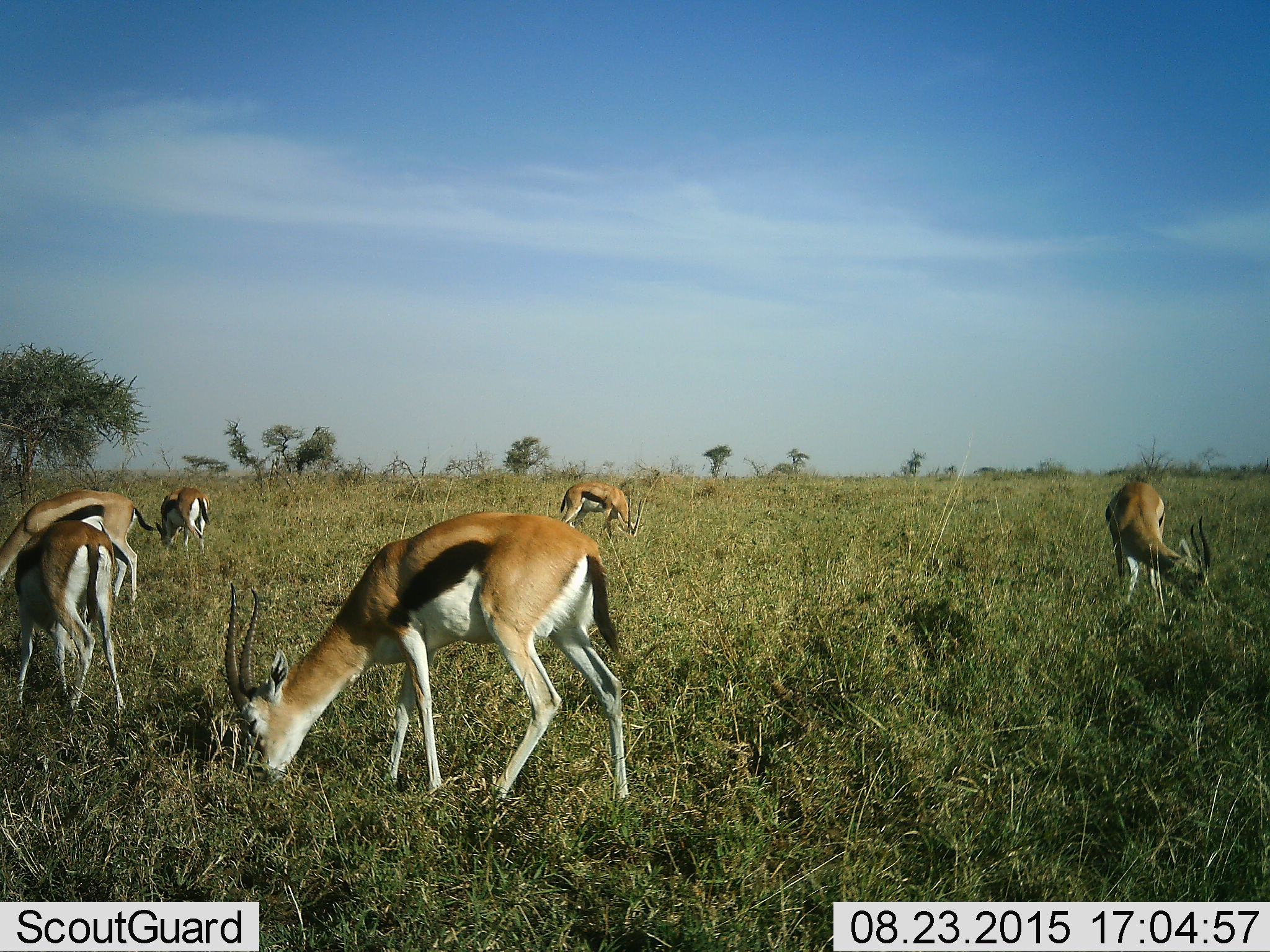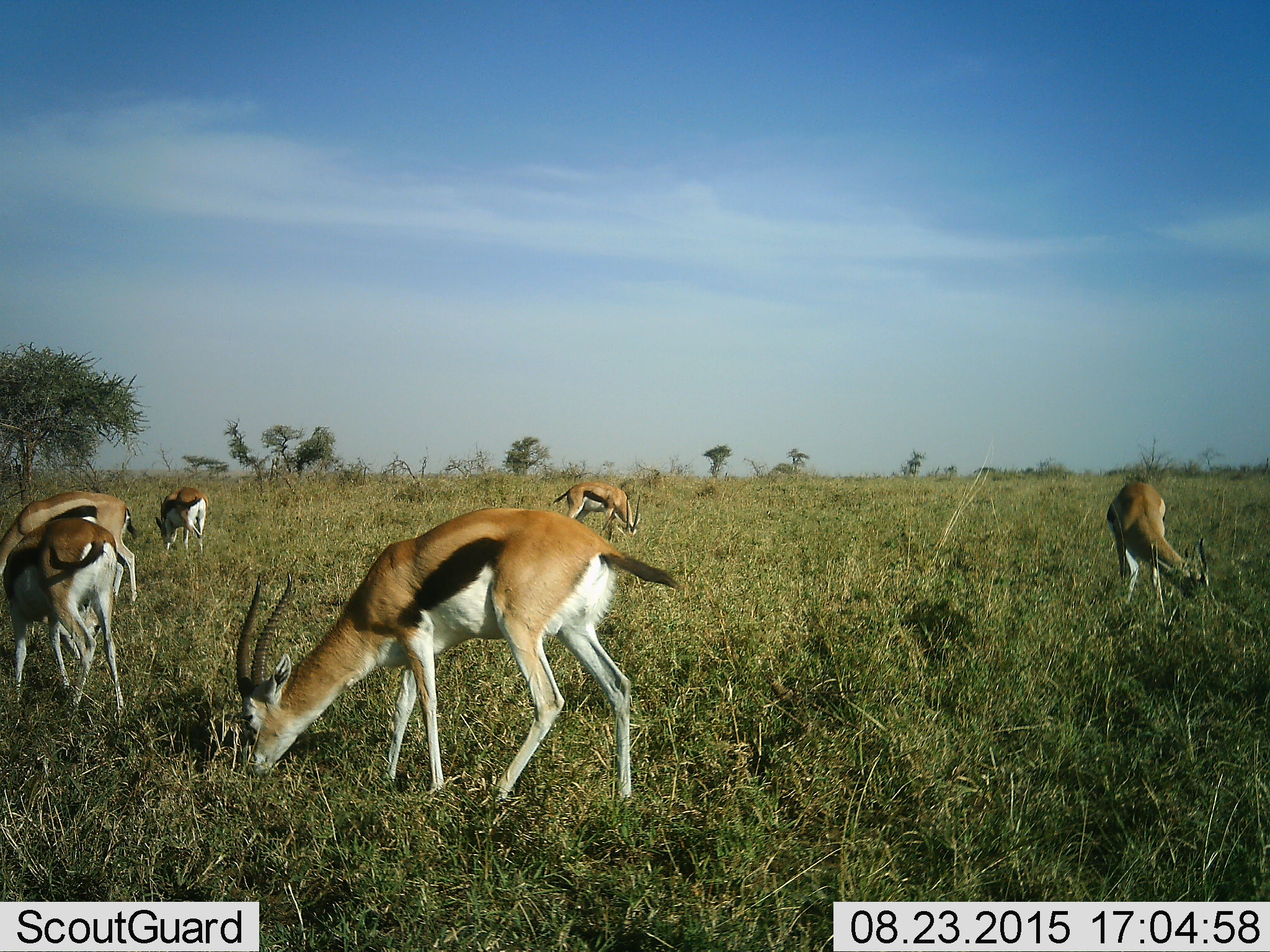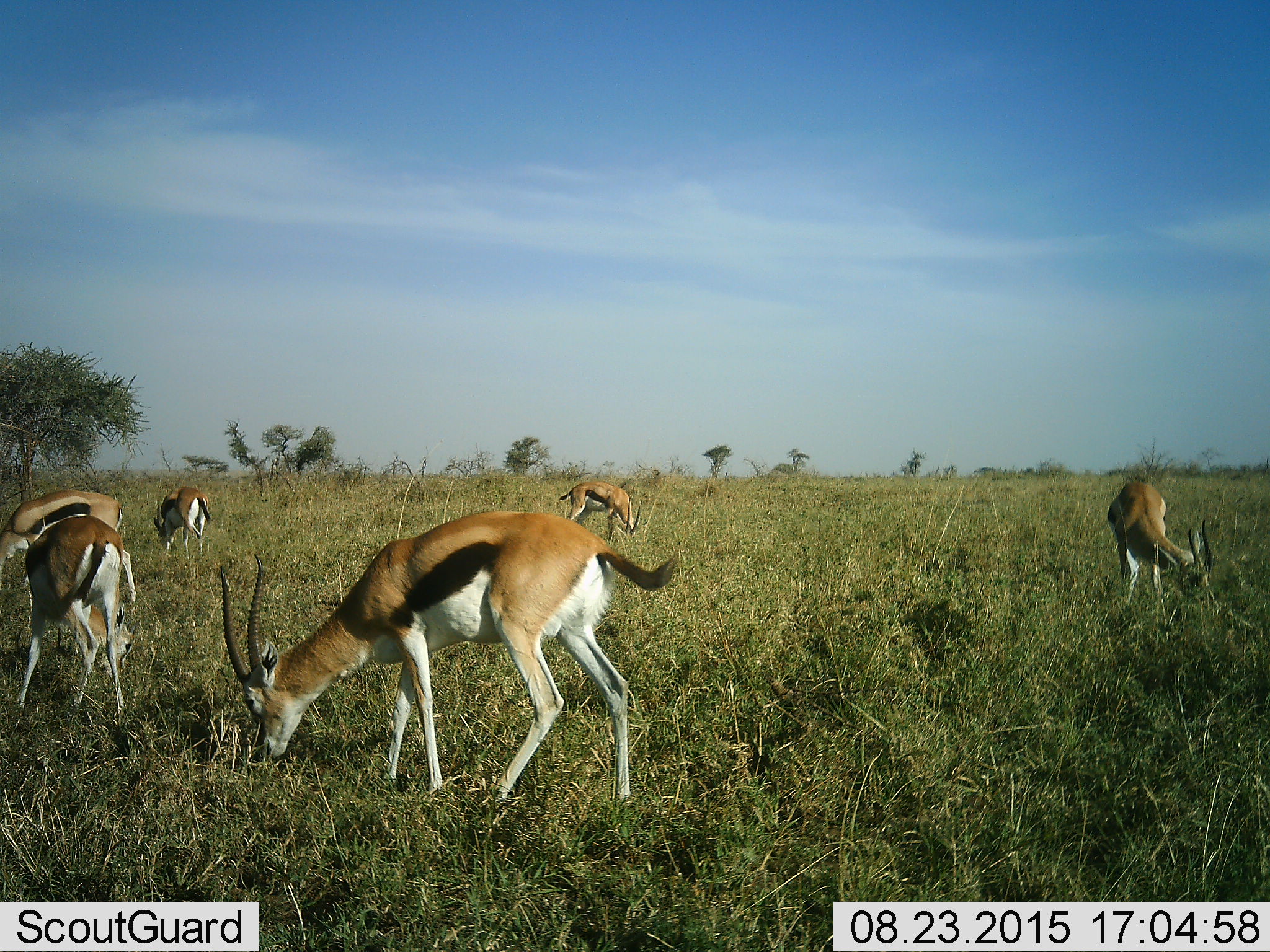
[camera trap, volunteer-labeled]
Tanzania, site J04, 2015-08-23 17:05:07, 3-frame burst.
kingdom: Animalia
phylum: Chordata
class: Mammalia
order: Artiodactyla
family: Bovidae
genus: Eudorcas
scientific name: Eudorcas thomsonii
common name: thomson's gazelle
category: gazellethomsons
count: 6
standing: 50%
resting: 0%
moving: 0%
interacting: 0%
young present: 0%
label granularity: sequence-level